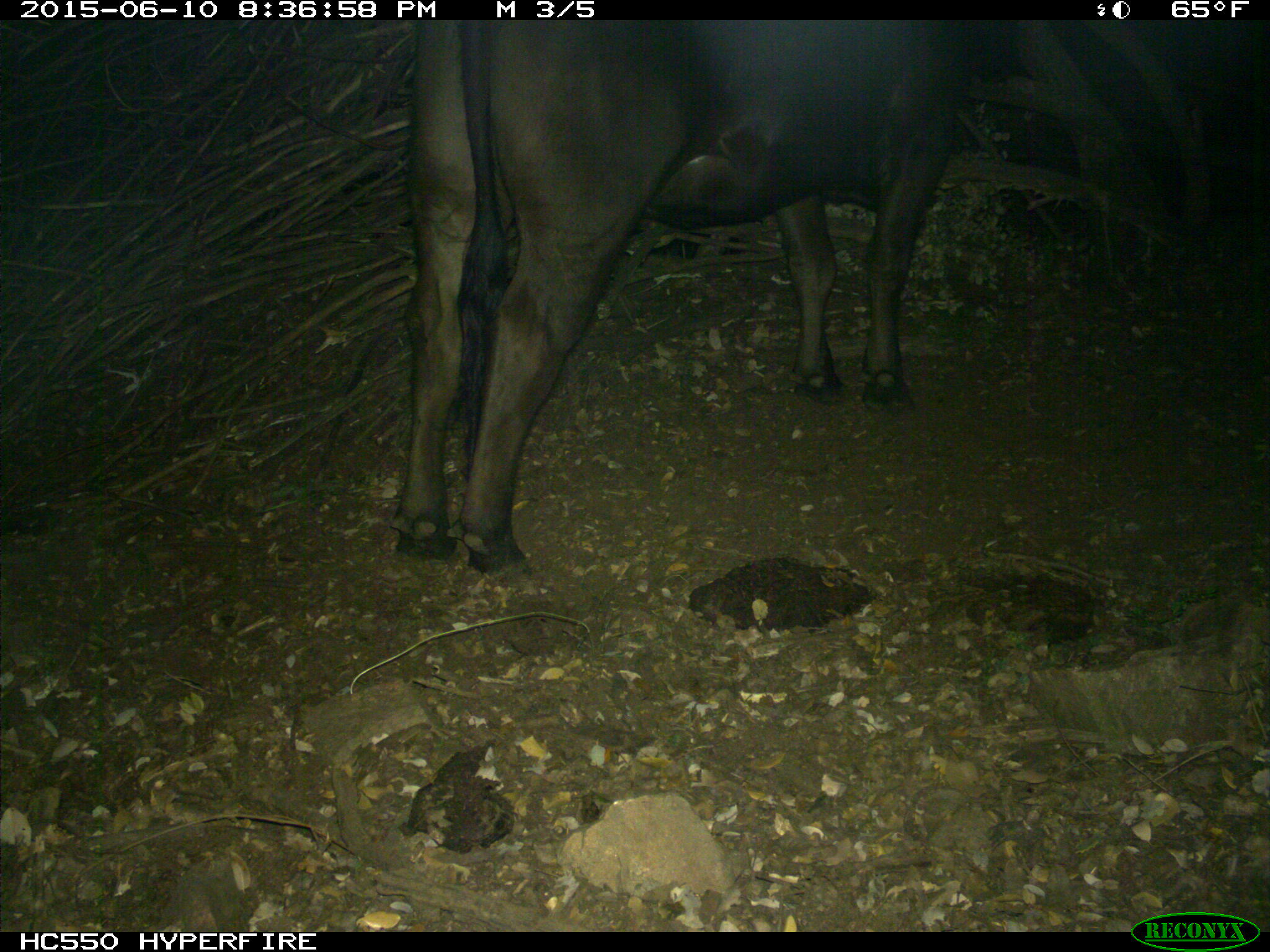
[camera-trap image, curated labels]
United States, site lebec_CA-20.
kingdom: Animalia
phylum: Chordata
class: Mammalia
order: Artiodactyla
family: Bovidae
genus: Bos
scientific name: Bos taurus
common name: domestic cow